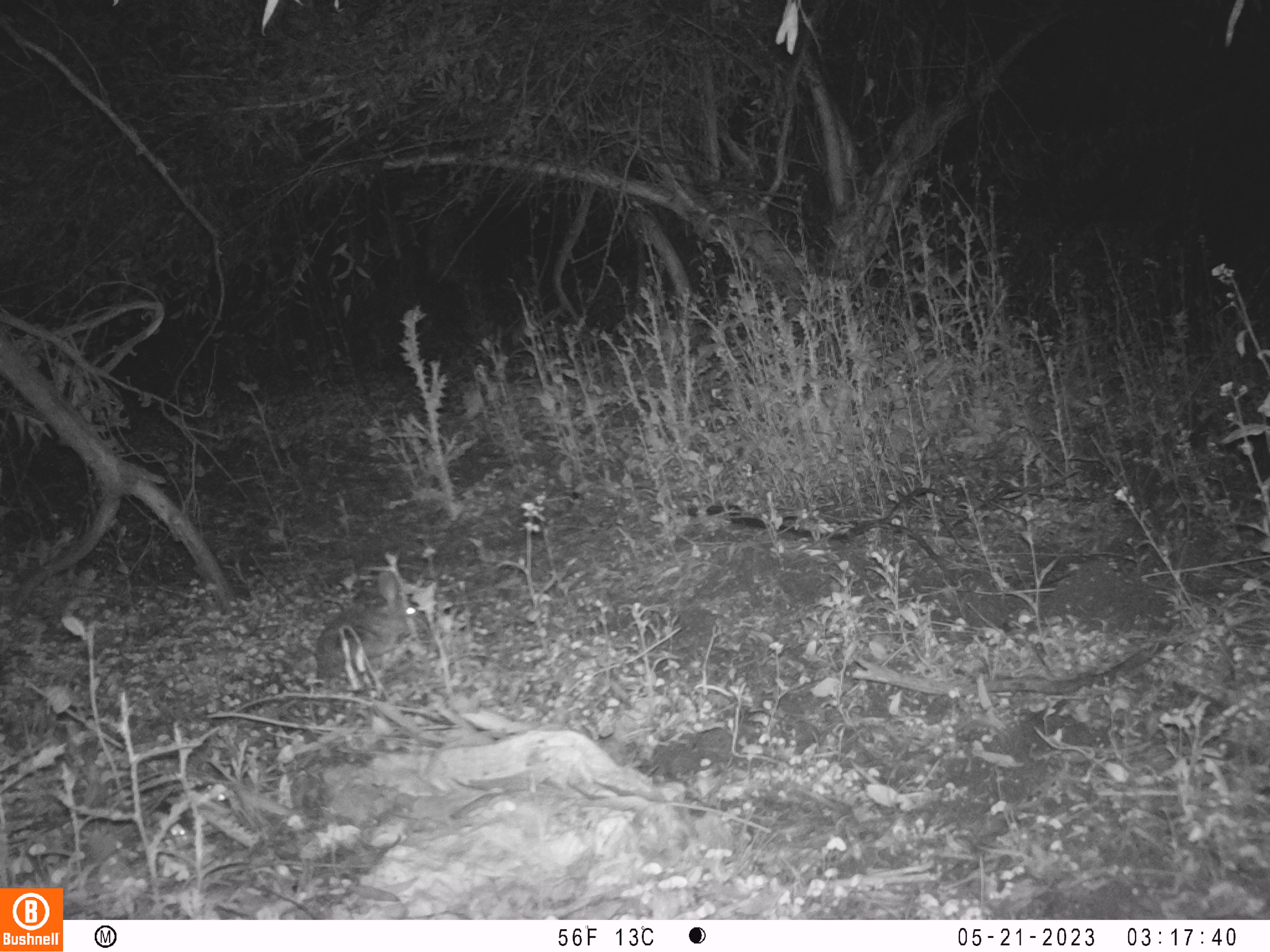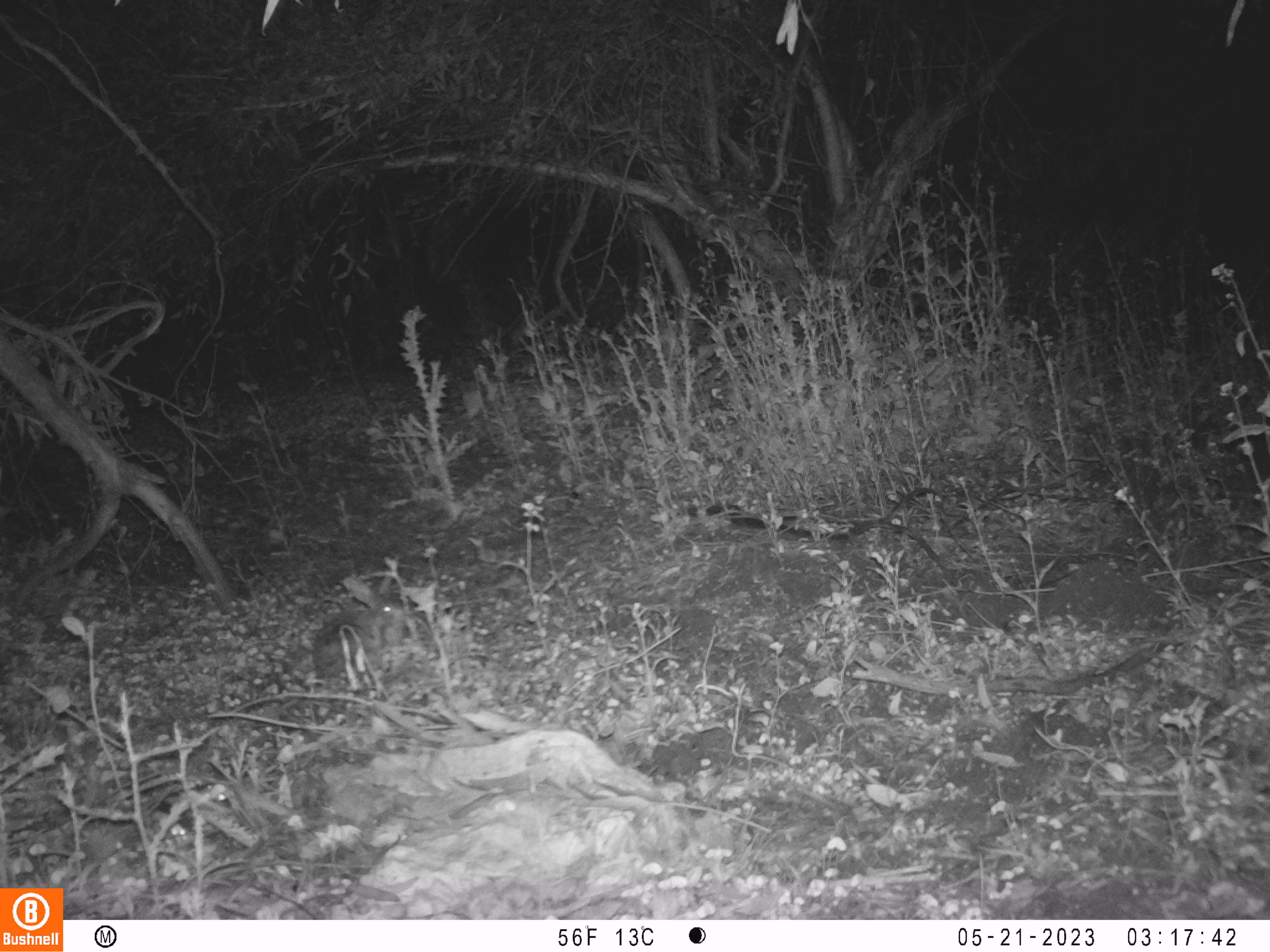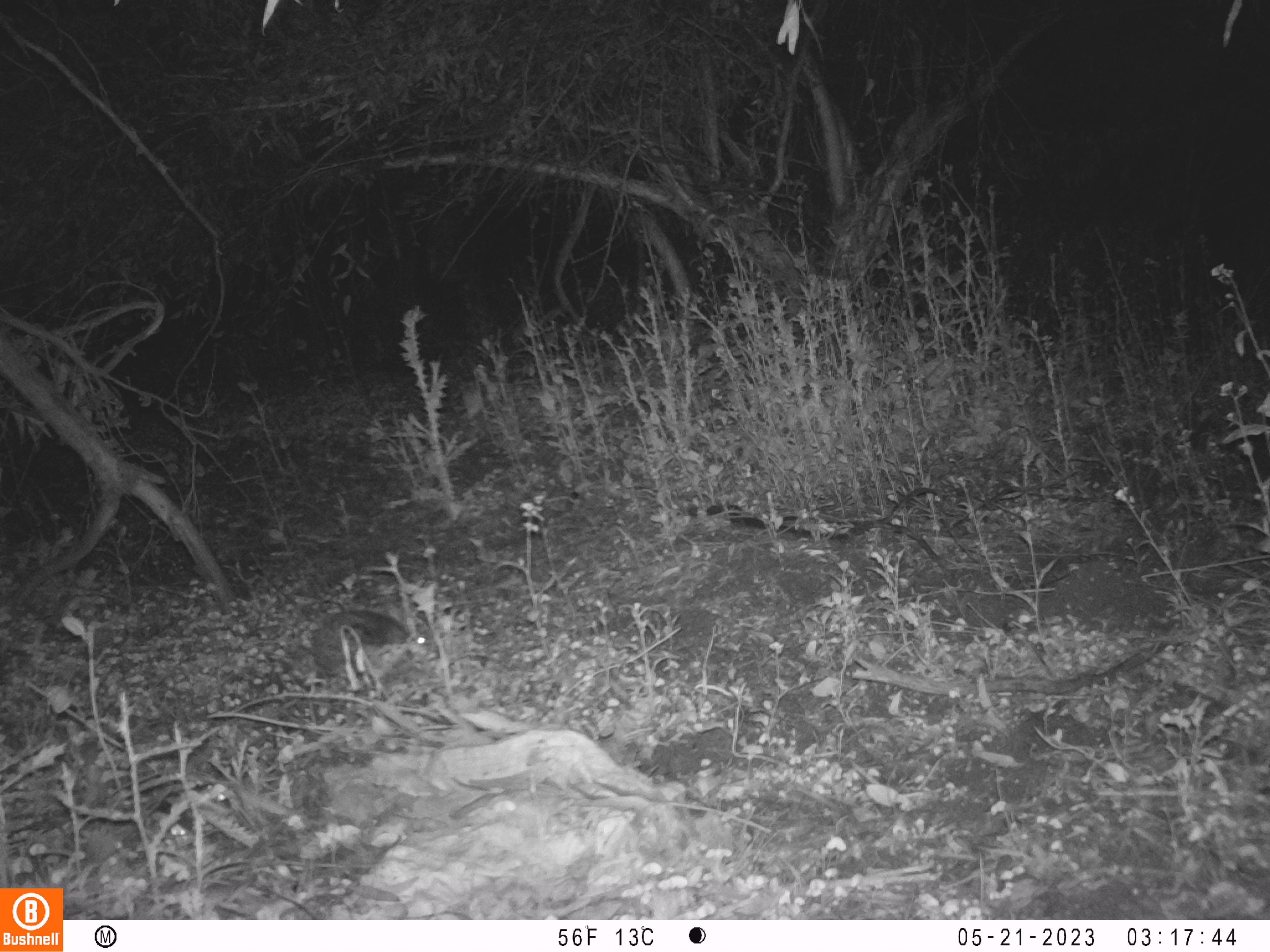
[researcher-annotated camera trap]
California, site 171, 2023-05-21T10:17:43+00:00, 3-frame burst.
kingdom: Animalia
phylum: Chordata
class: Mammalia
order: Lagomorpha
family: Leporidae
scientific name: Leporidae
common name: rabbit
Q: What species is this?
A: Rabbit (Leporidae).